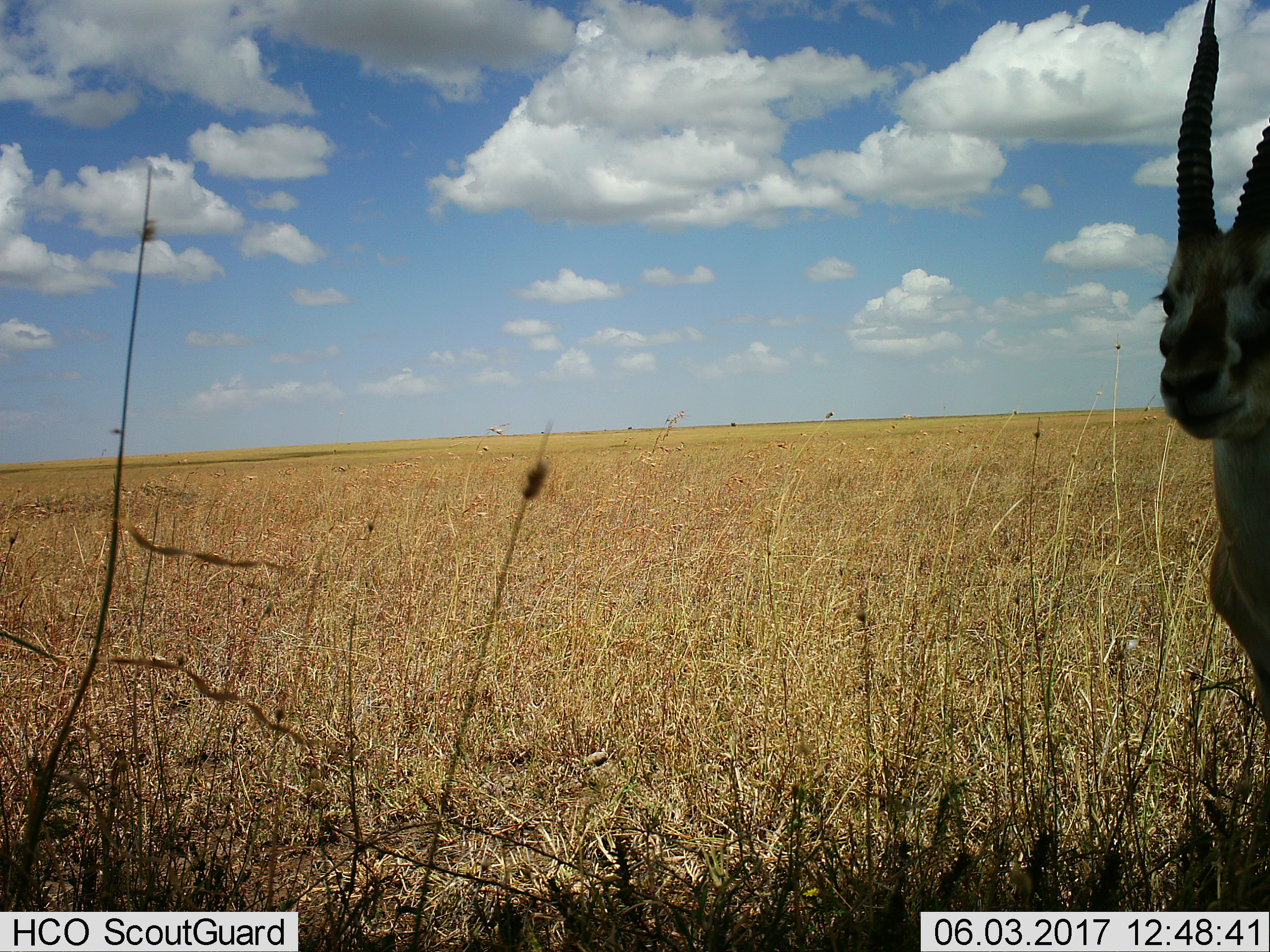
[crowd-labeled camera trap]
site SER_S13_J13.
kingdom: Animalia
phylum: Chordata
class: Mammalia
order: Artiodactyla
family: Bovidae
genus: Eudorcas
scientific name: Eudorcas thomsonii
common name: thomson's gazelle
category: gazellethomsons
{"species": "gazellethomsons (thomson's gazelle) (Eudorcas thomsonii)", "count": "1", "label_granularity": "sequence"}